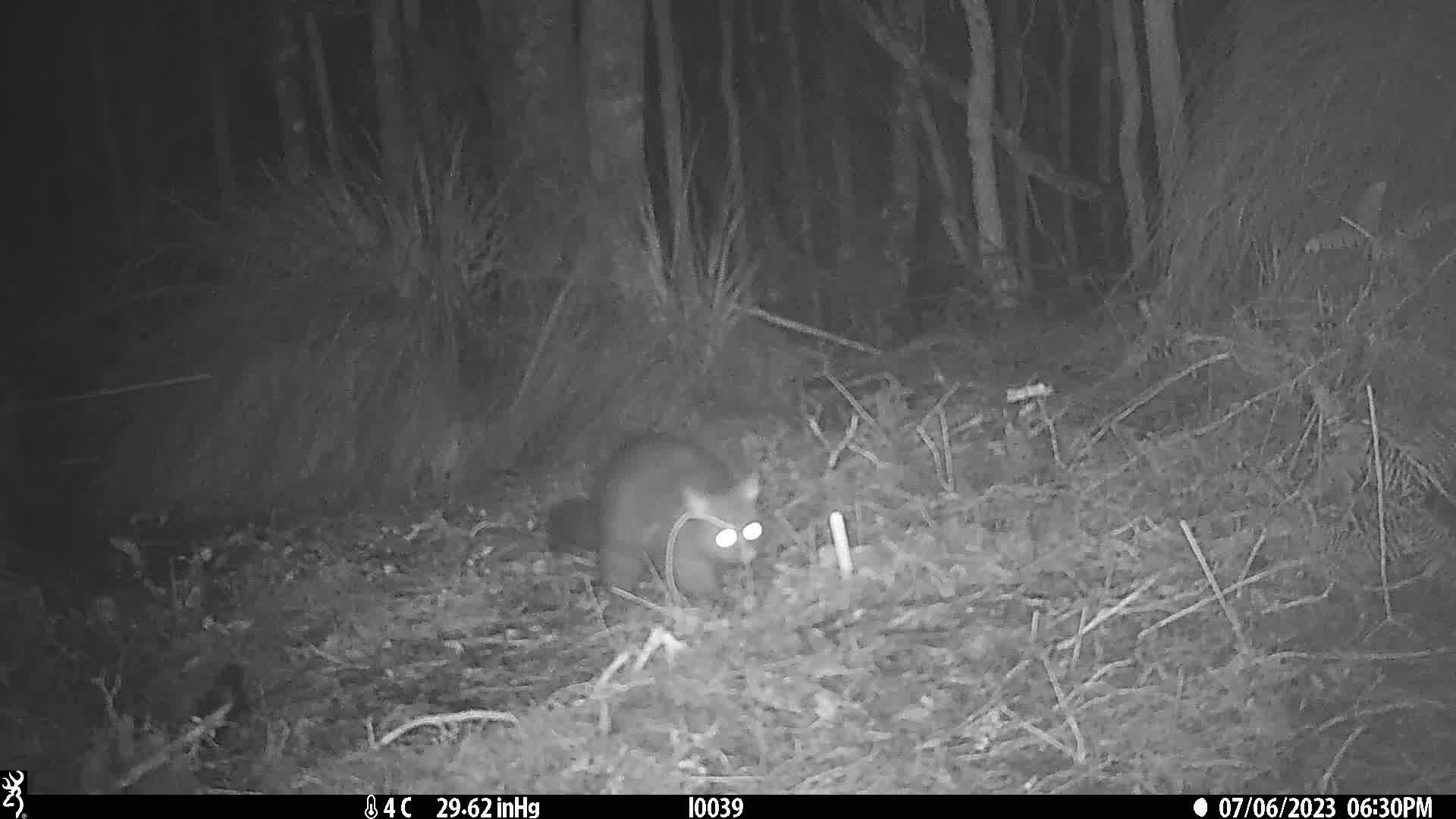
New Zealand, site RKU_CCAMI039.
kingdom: Animalia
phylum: Chordata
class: Mammalia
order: Diprotodontia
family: Phalangeridae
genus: Trichosurus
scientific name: Trichosurus vulpecula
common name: common brushtail possum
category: possum